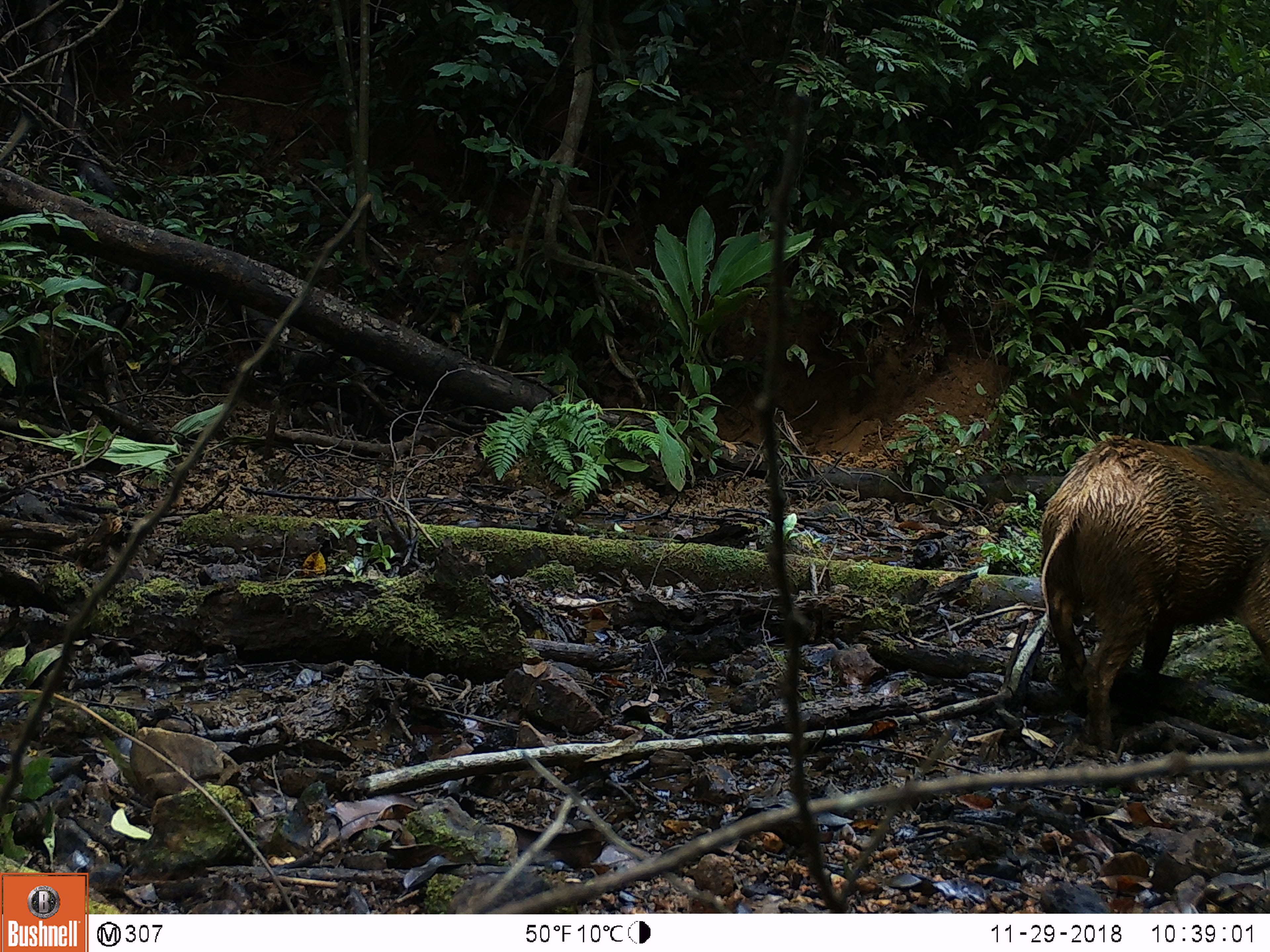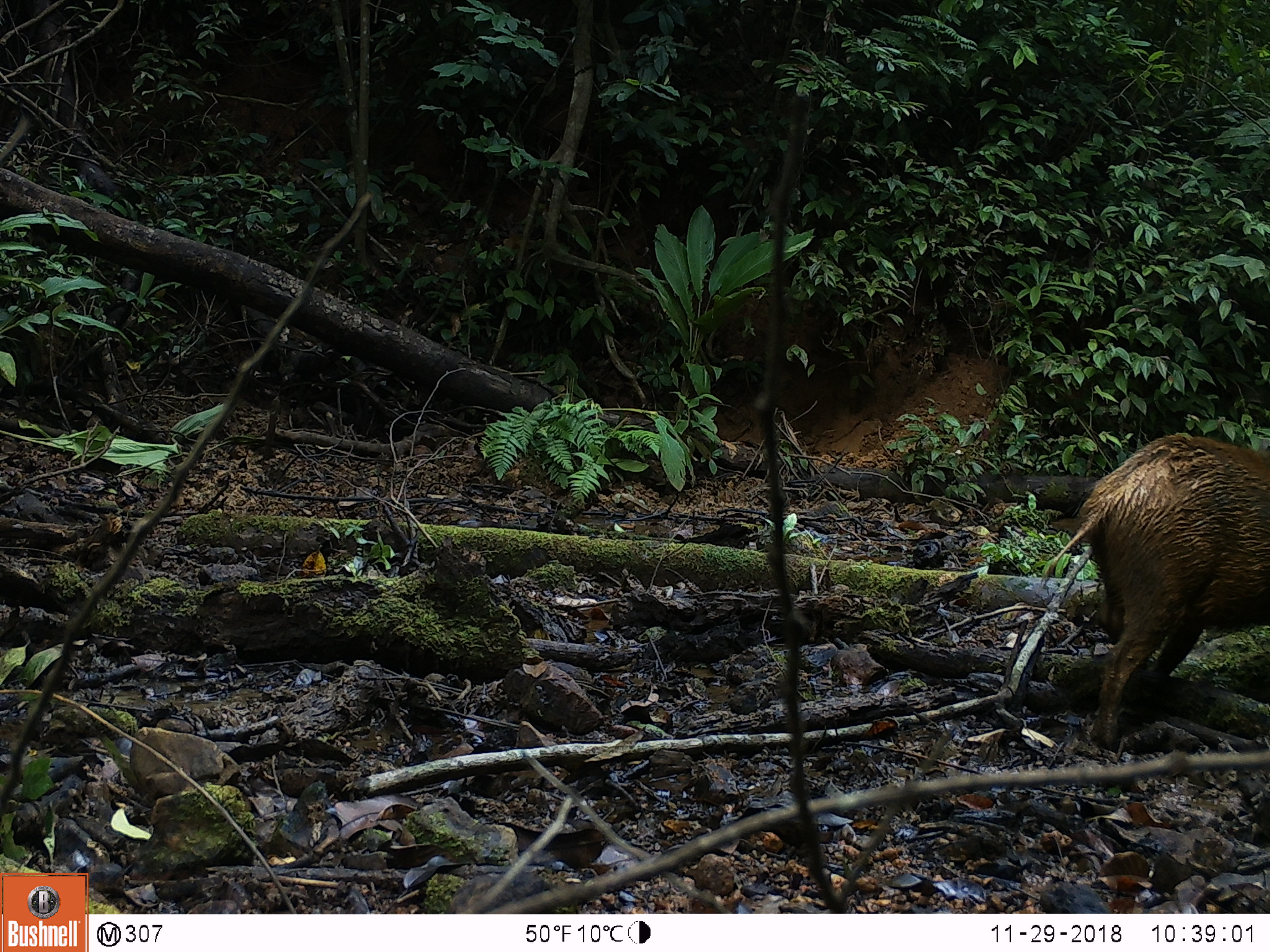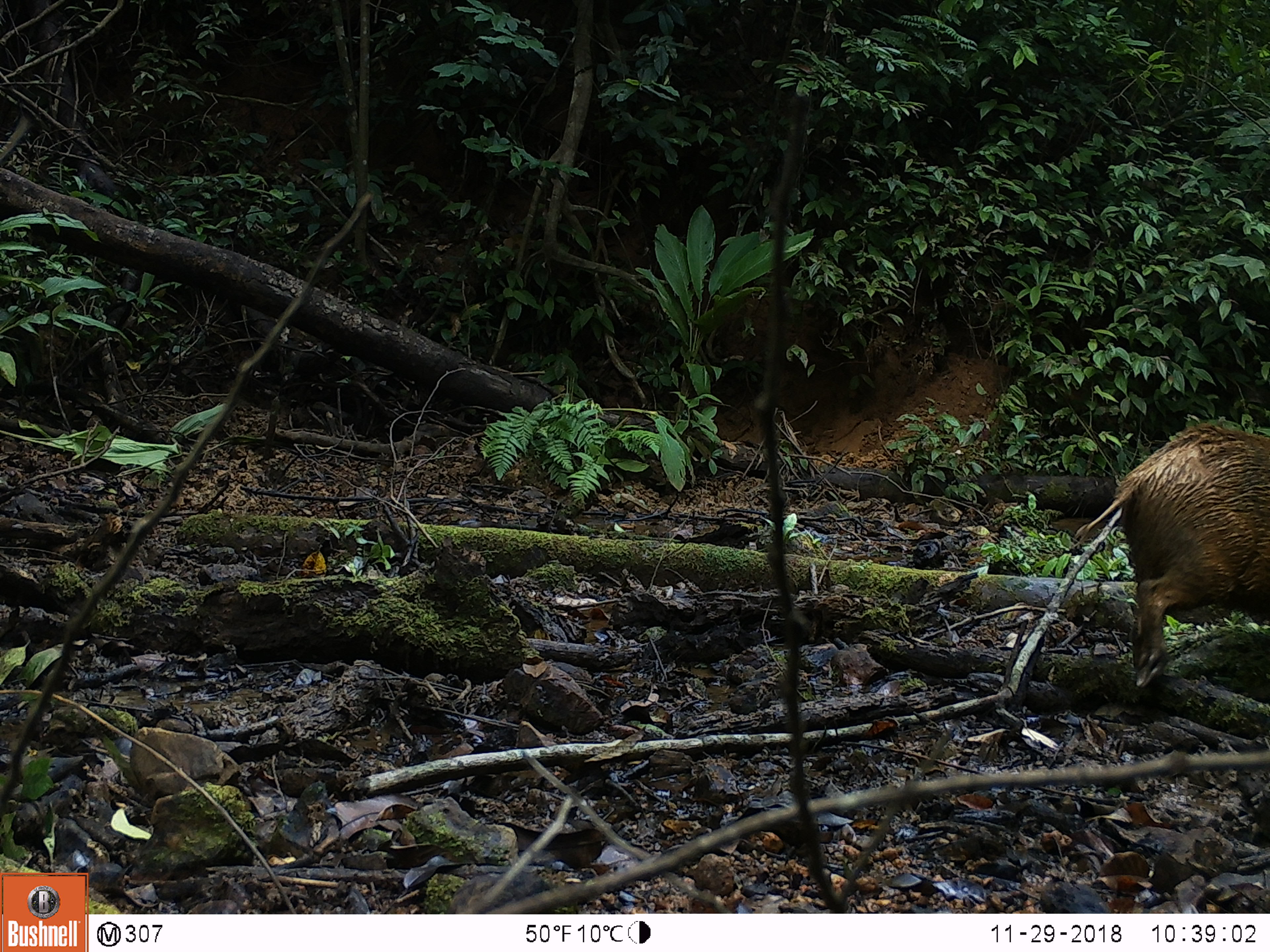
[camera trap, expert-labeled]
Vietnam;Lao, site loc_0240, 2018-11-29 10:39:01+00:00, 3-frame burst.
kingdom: Animalia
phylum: Chordata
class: Mammalia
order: Artiodactyla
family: Suidae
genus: Sus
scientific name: Sus scrofa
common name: eurasian wild pig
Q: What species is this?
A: Eurasian wild pig (Sus scrofa).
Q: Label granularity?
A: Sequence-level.